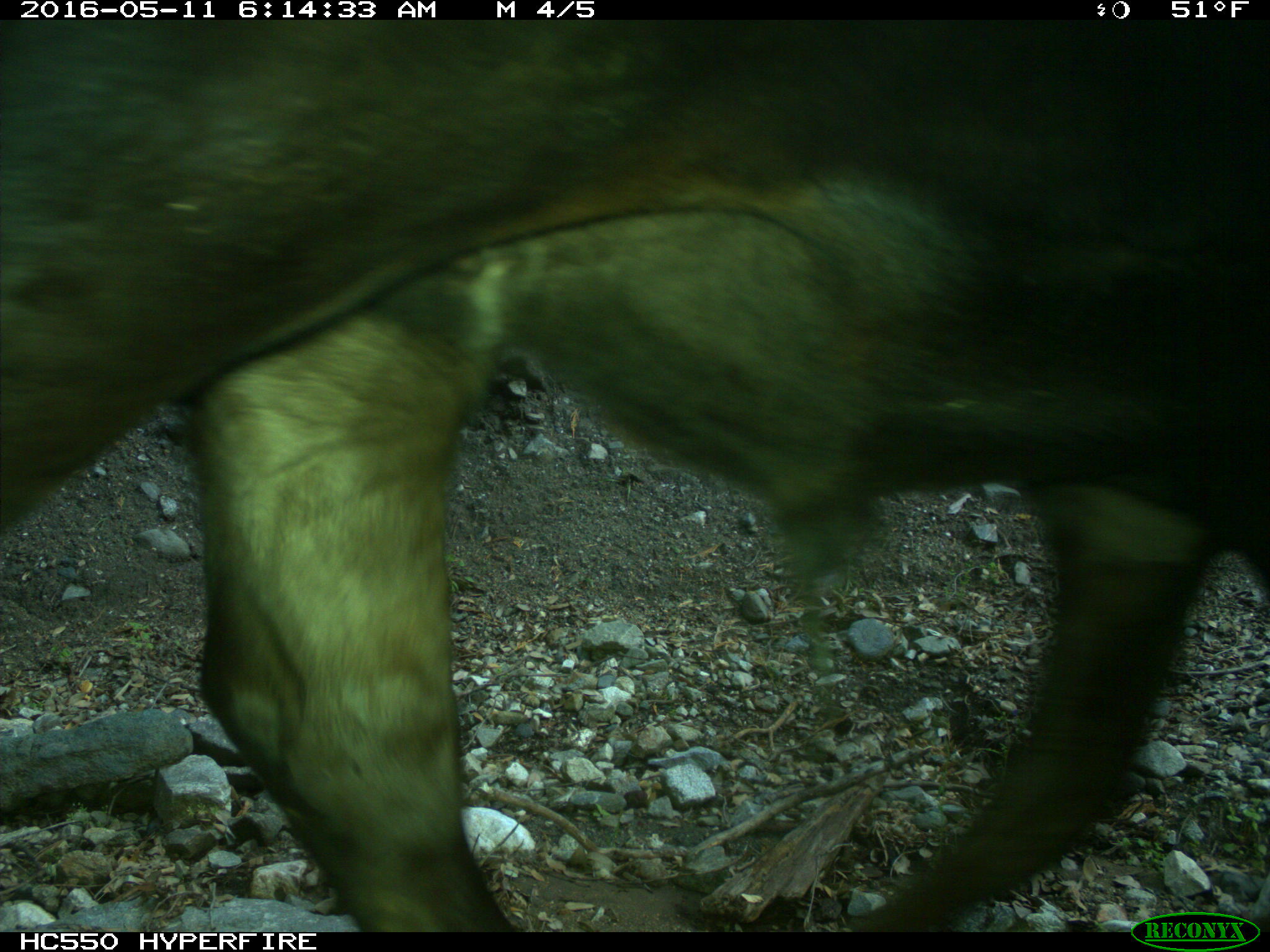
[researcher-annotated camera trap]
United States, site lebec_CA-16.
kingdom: Animalia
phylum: Chordata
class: Mammalia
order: Artiodactyla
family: Bovidae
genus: Bos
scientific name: Bos taurus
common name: domestic cow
Bos taurus (domestic cow).